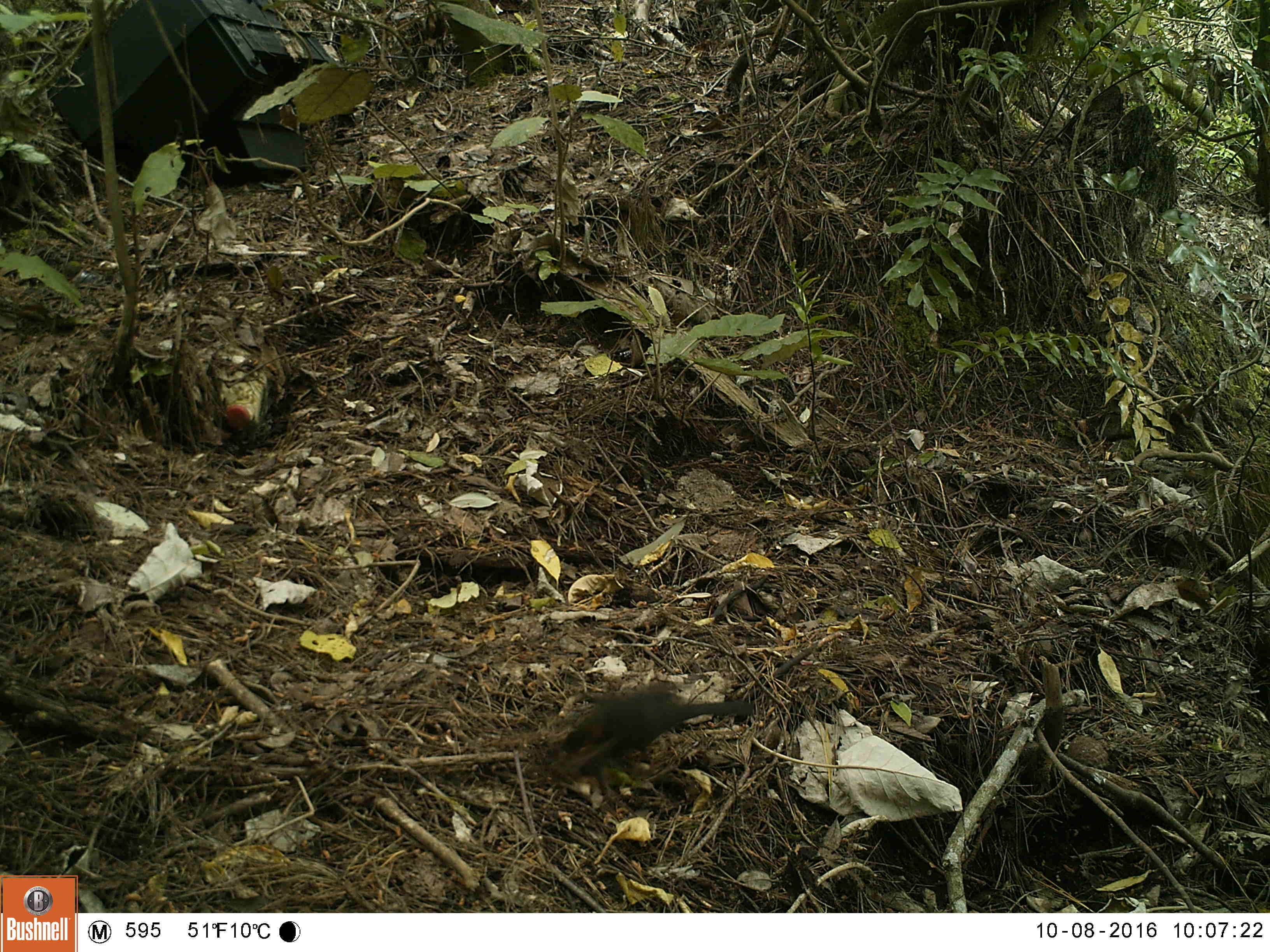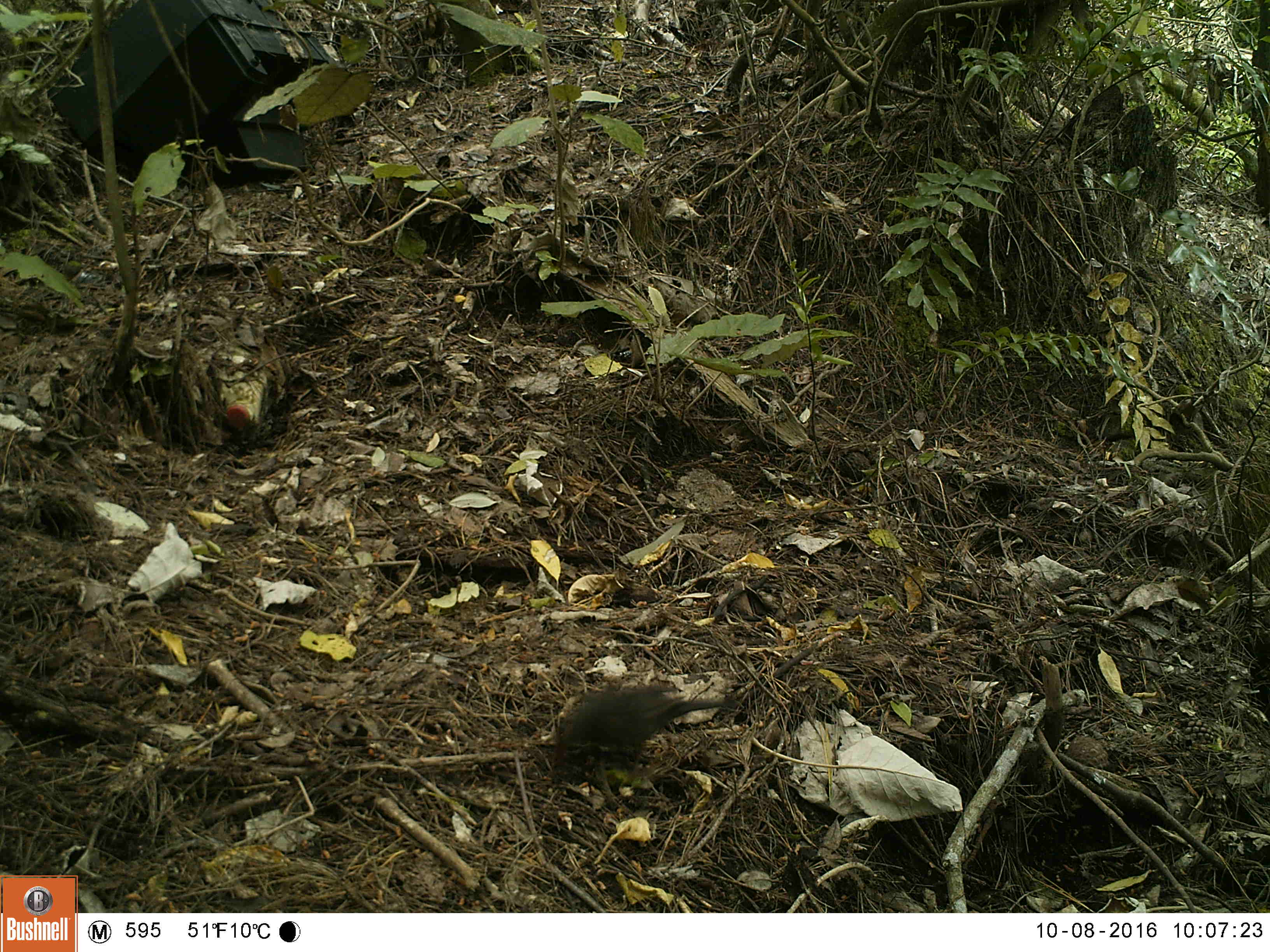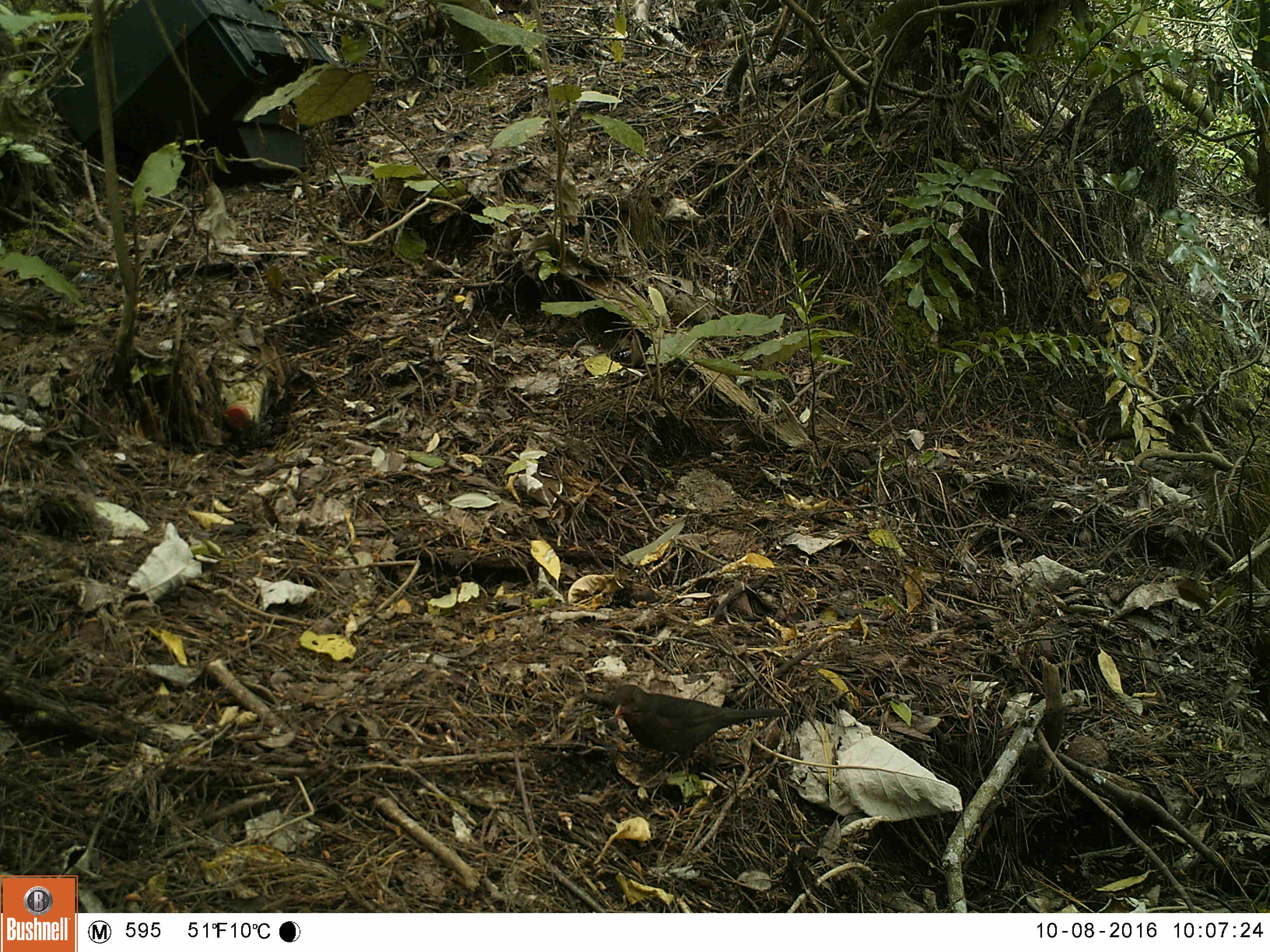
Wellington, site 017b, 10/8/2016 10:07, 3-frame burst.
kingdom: Animalia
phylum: Chordata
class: Aves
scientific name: Aves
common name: bird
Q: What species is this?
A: Bird (Aves).